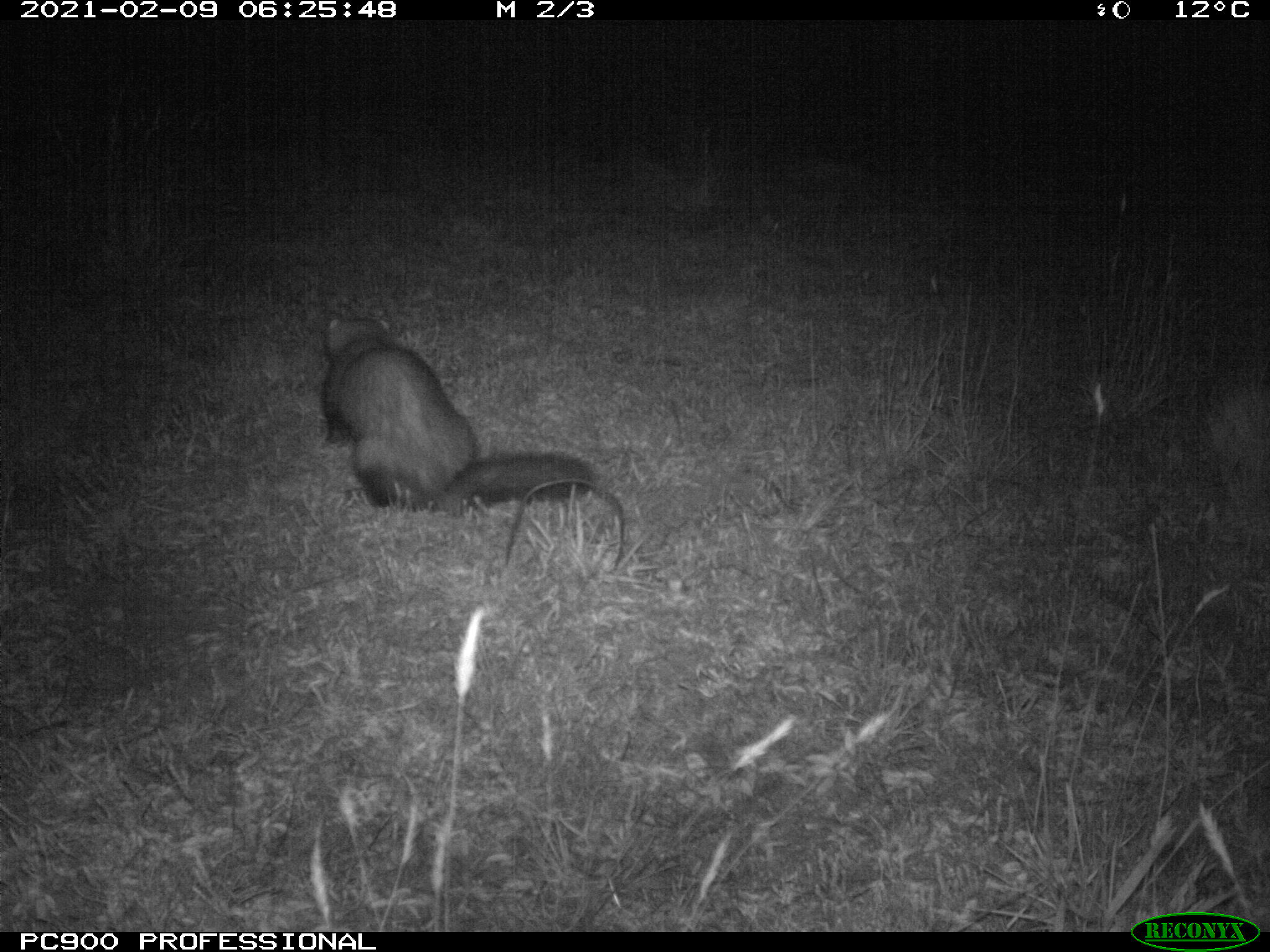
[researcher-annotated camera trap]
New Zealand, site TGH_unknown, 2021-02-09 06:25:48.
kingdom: Animalia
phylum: Chordata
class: Mammalia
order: Carnivora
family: Mustelidae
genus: Mustela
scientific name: Mustela furo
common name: ferret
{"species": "ferret (Mustela furo)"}